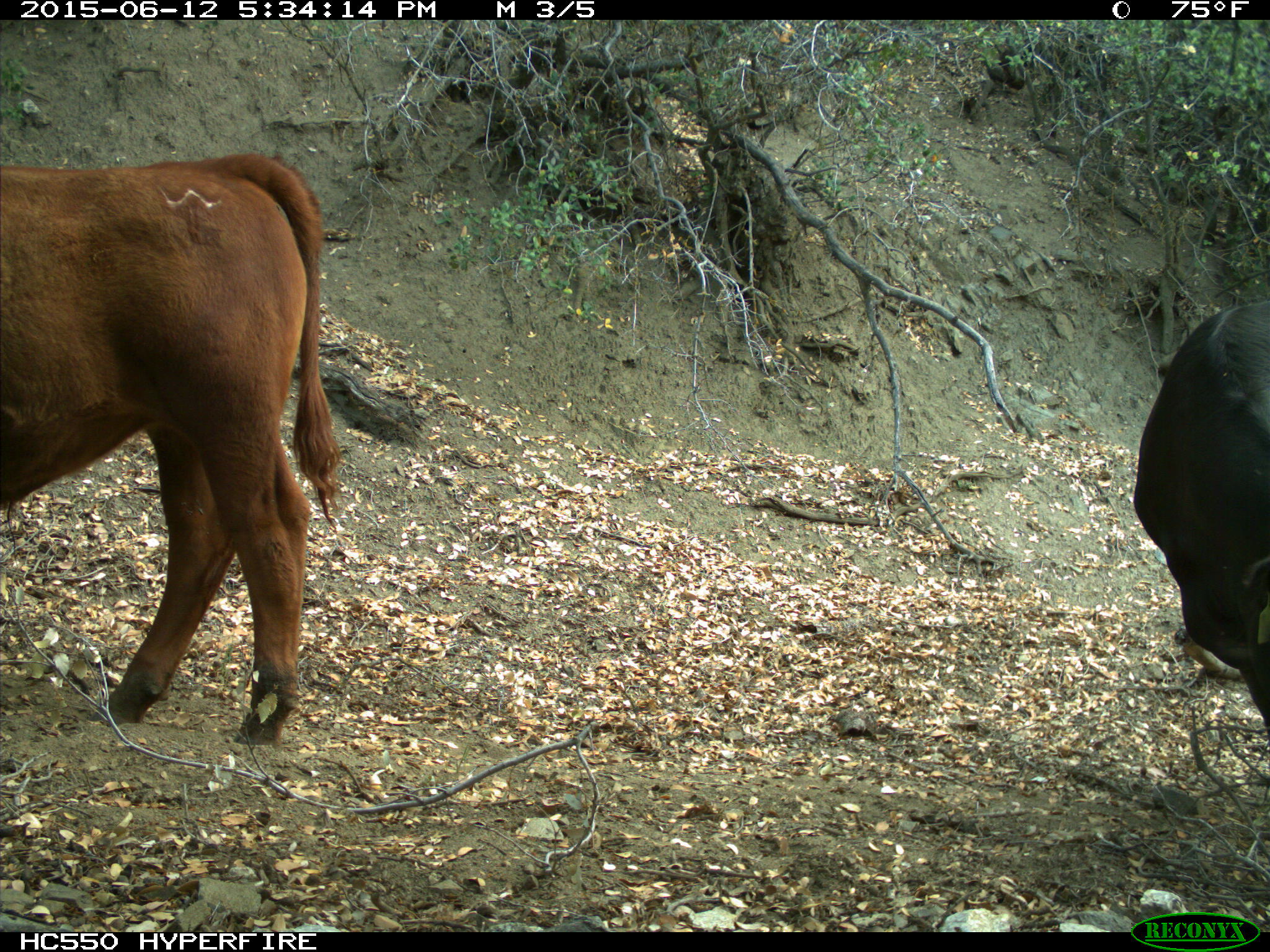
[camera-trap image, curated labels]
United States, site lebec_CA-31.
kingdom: Animalia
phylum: Chordata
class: Mammalia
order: Artiodactyla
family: Bovidae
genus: Bos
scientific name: Bos taurus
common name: domestic cow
Bos taurus (domestic cow).